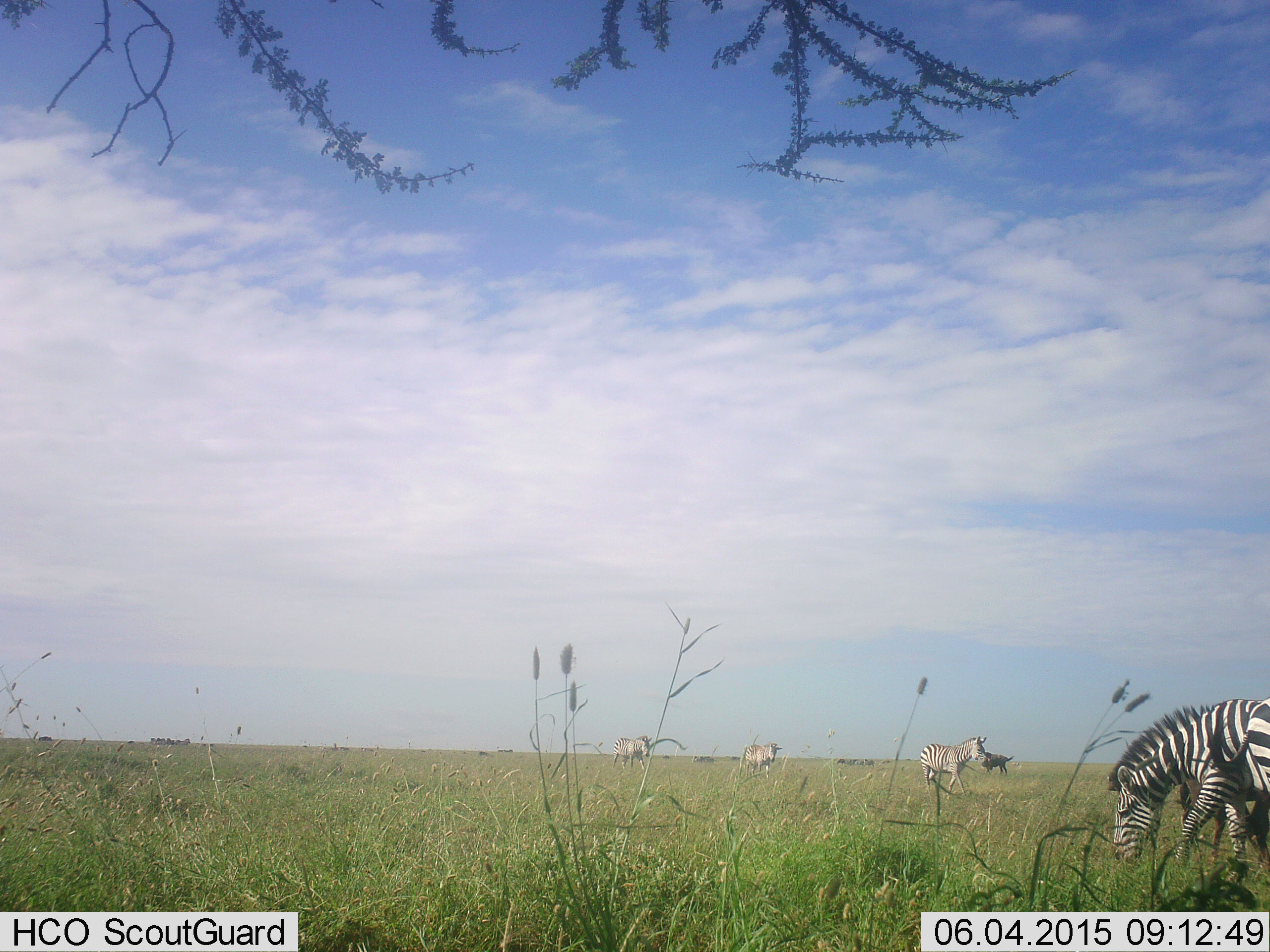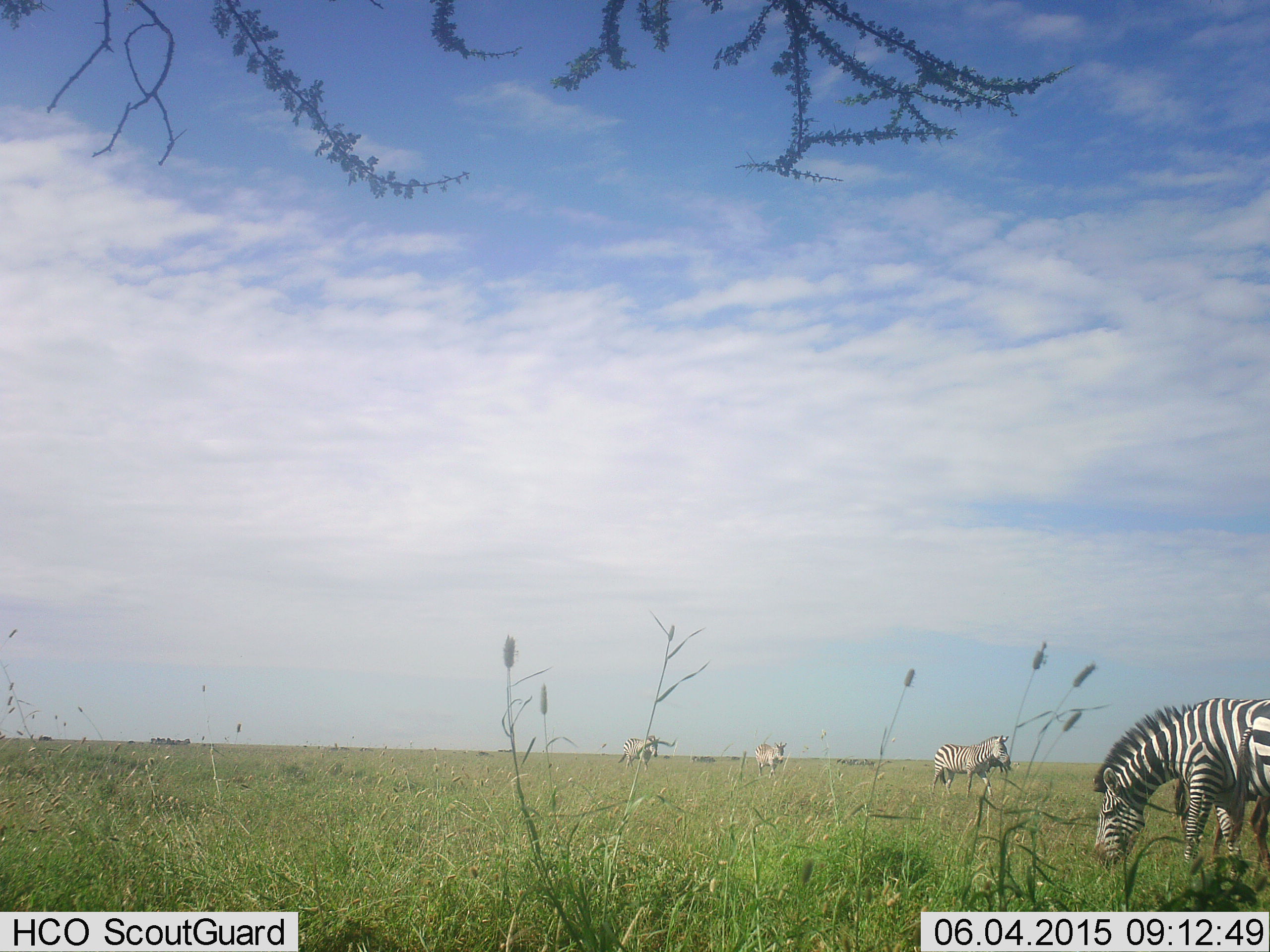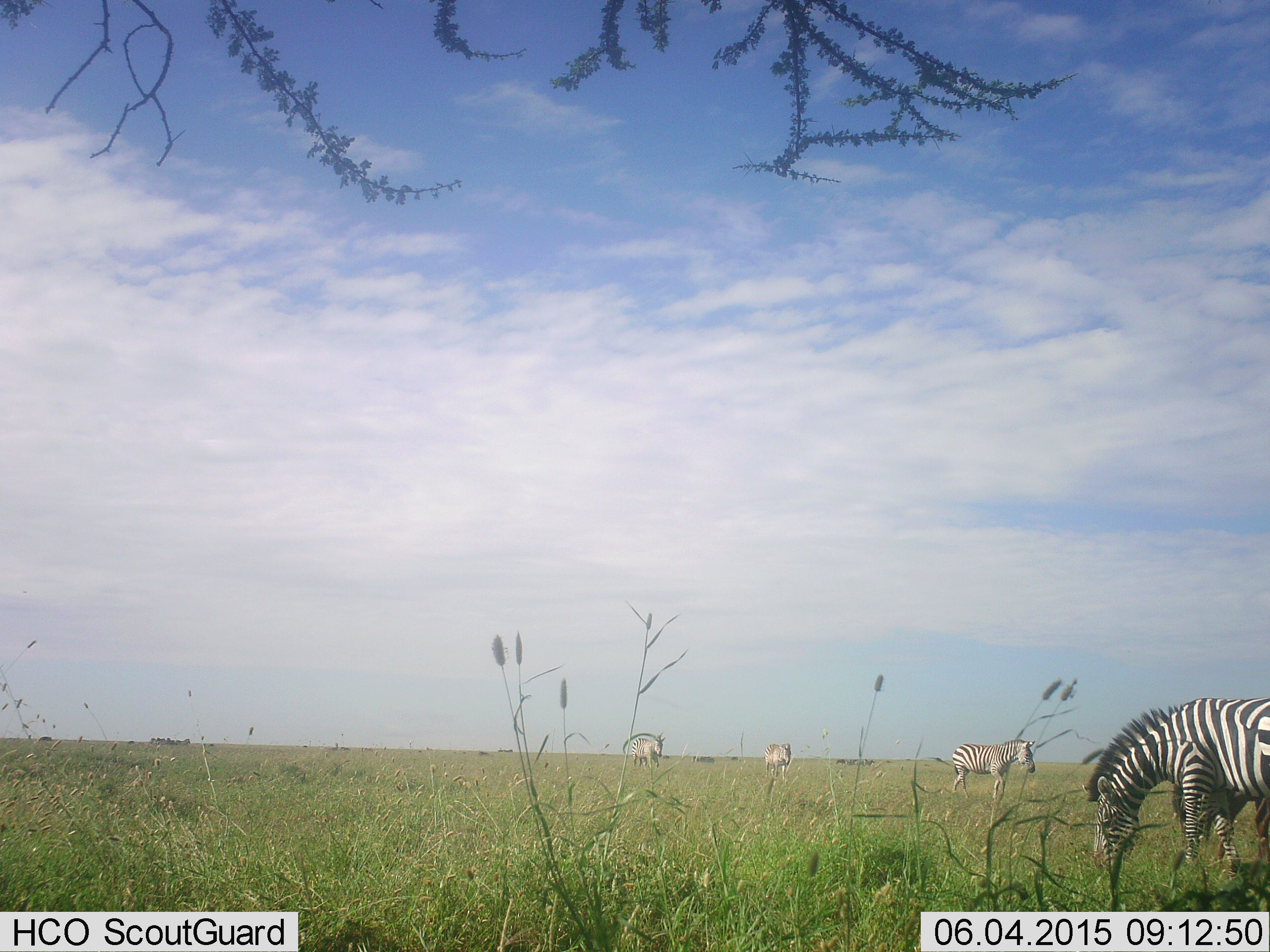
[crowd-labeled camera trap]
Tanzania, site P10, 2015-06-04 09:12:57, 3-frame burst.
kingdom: Animalia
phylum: Chordata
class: Mammalia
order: Perissodactyla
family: Equidae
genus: Equus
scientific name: Equus quagga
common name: plains zebra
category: zebra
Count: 5.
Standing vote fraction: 29%.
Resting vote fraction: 0%.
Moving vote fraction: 79%.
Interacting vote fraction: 0%.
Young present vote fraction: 7%.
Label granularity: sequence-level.